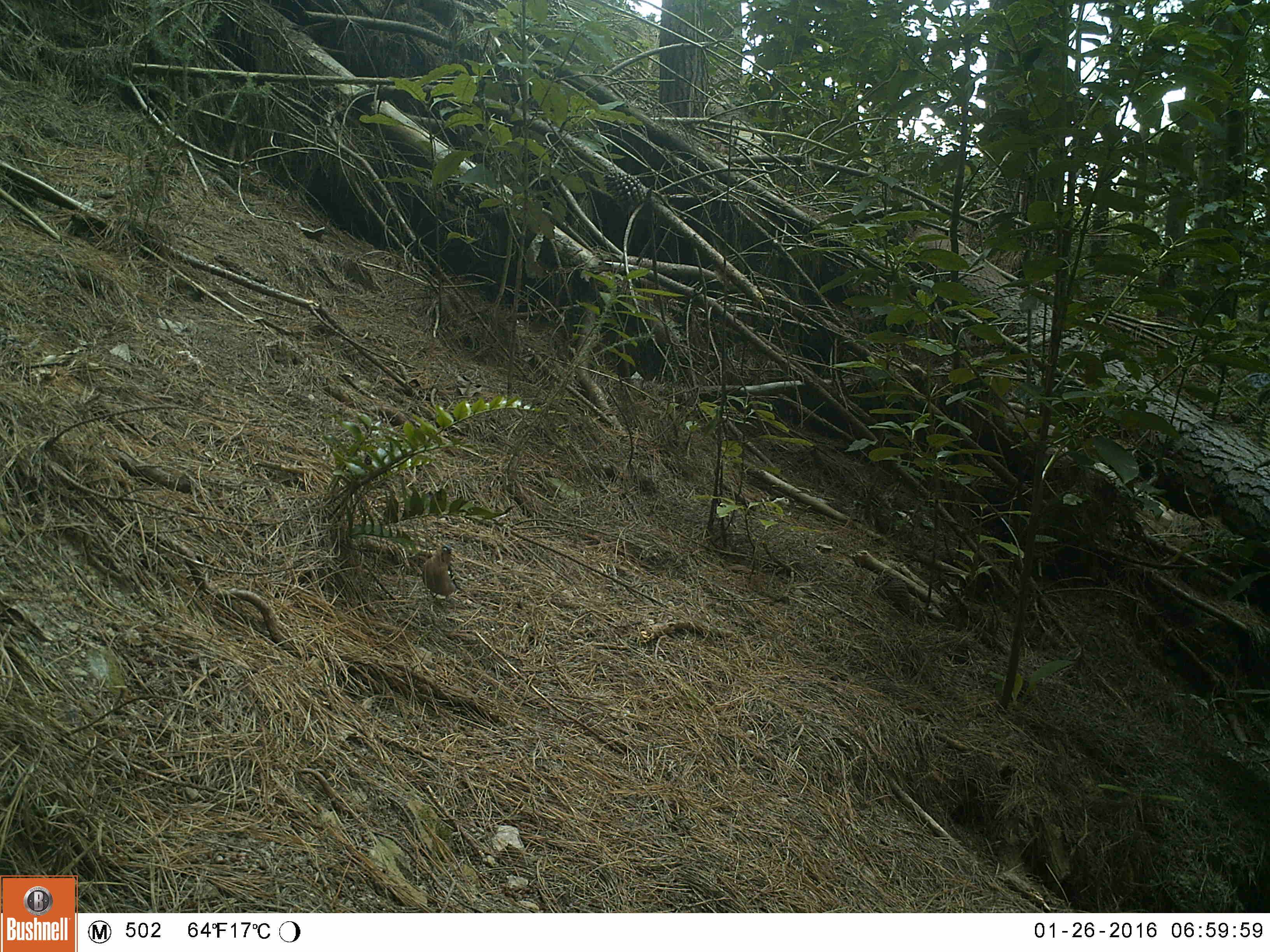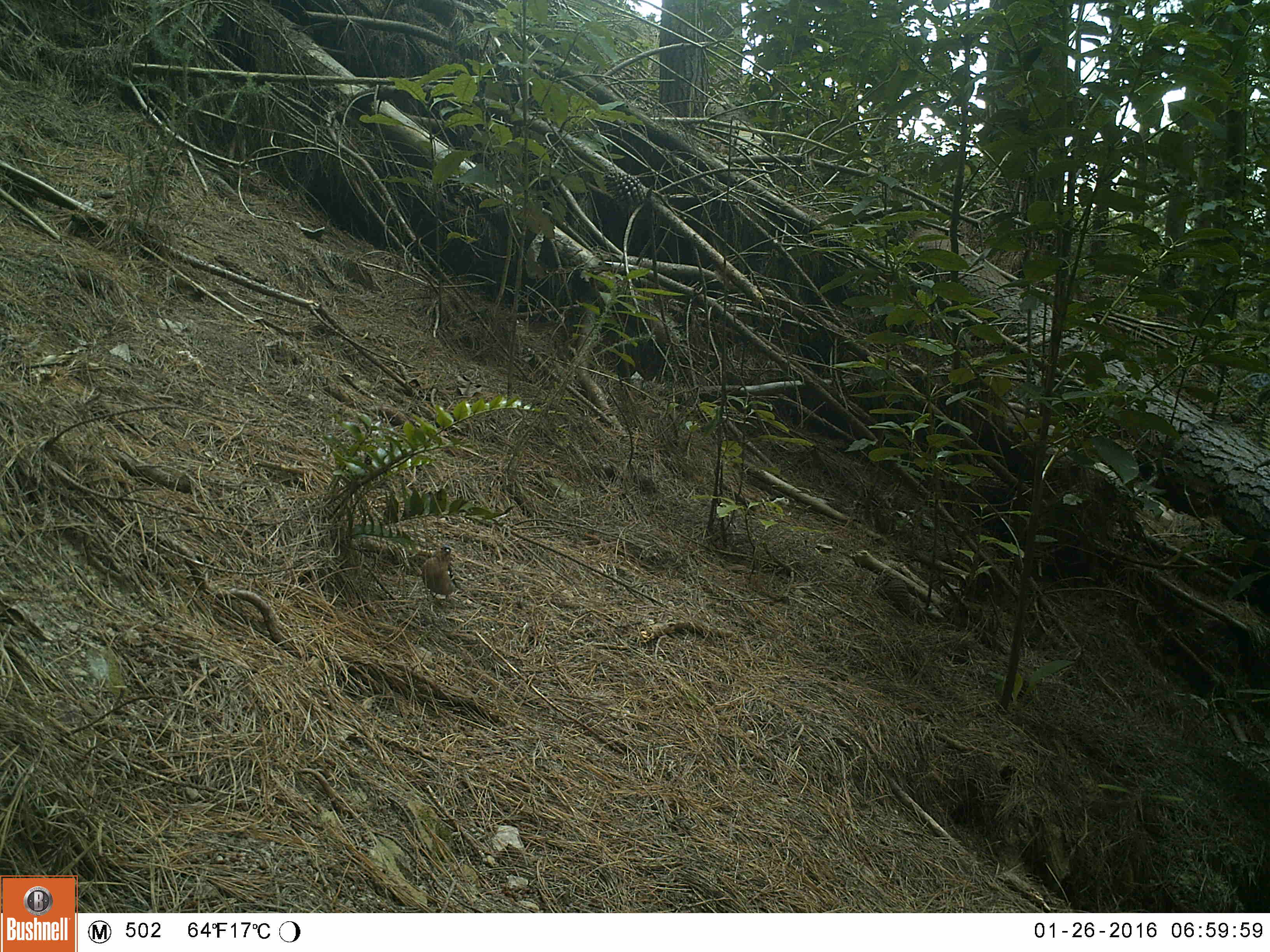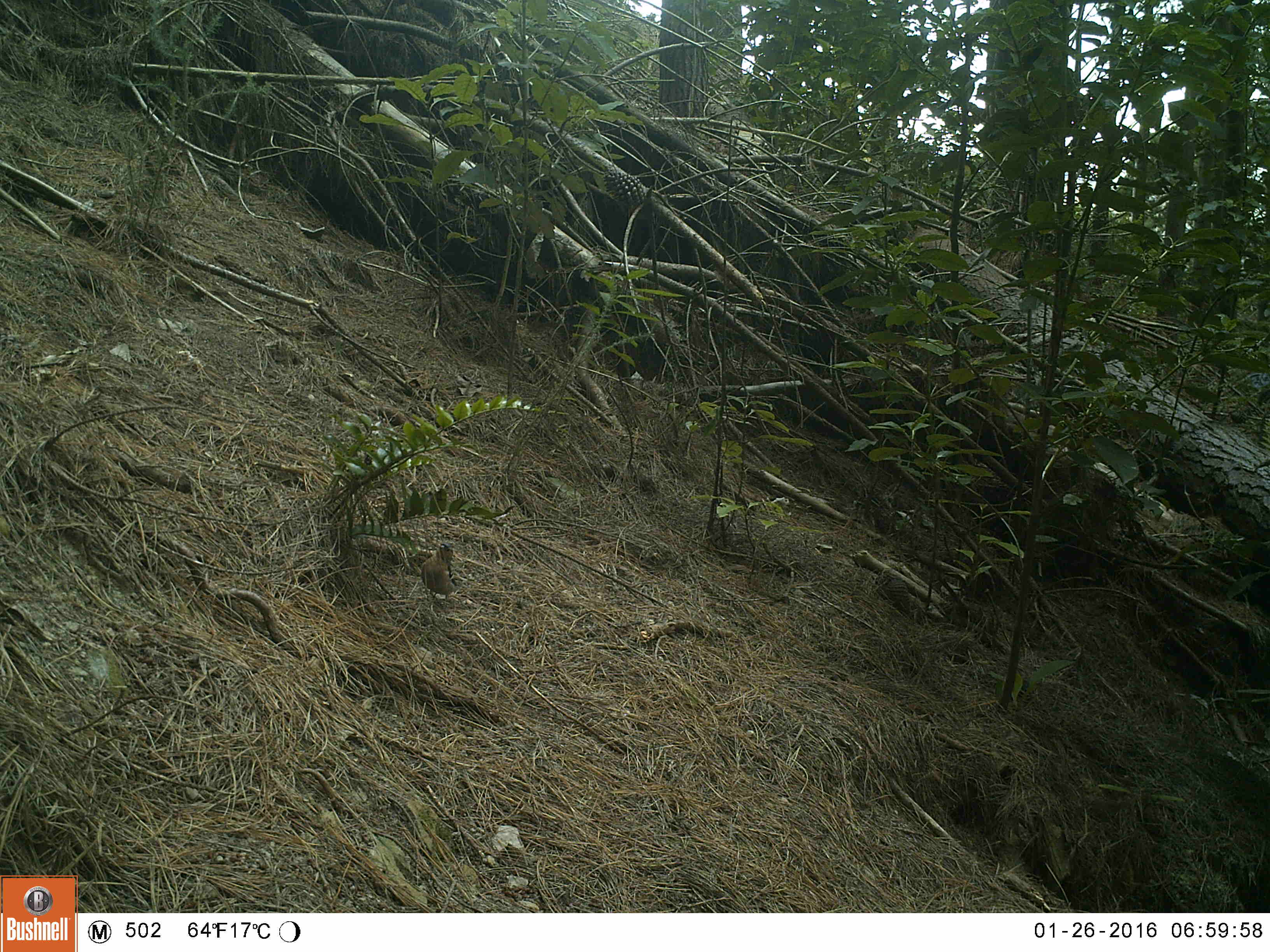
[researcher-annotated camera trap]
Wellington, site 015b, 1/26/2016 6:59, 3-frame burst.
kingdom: Animalia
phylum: Chordata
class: Aves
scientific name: Aves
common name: bird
Bird (Aves).